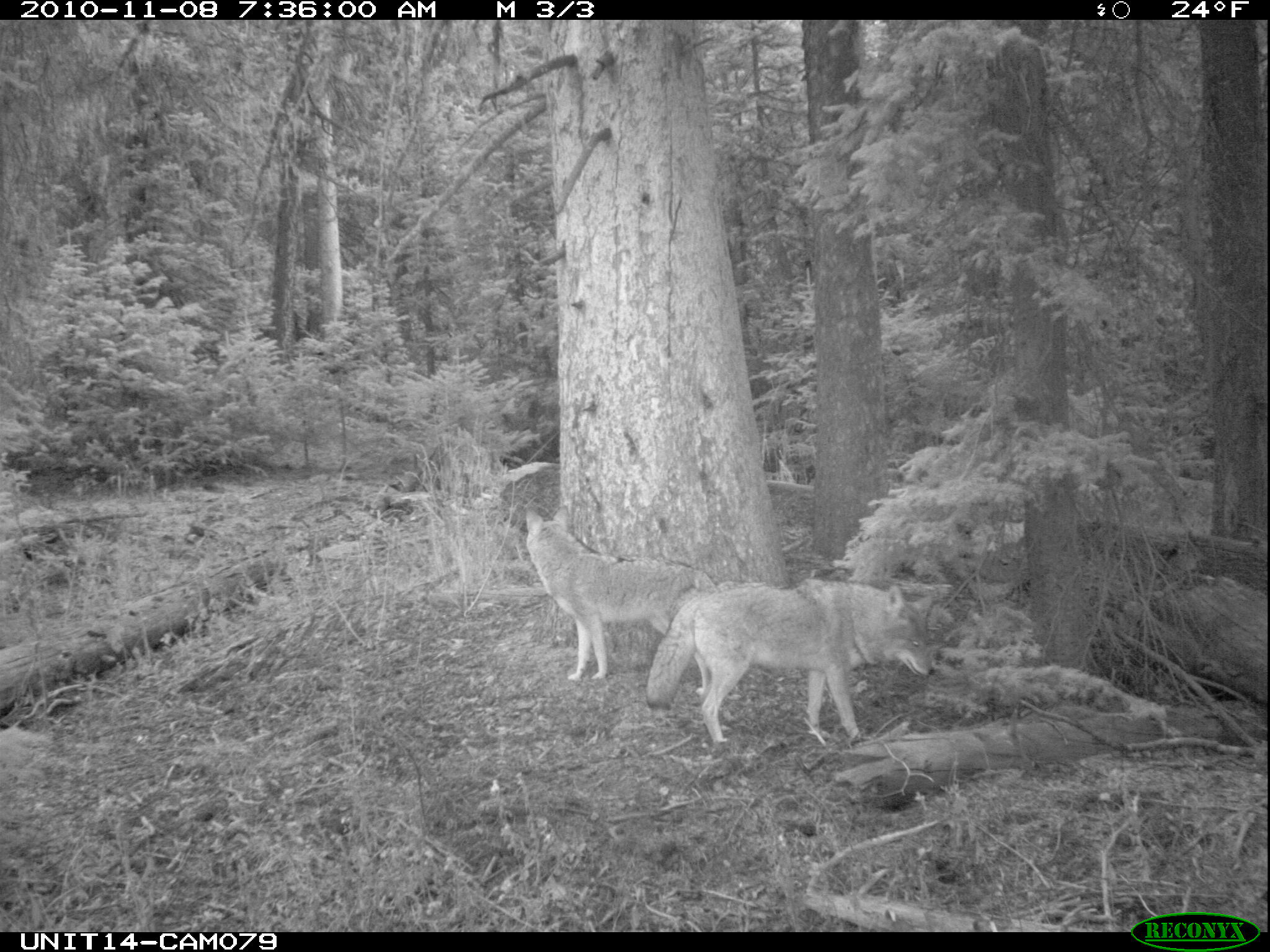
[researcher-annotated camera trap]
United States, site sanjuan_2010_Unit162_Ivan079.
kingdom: Animalia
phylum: Chordata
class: Mammalia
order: Carnivora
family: Canidae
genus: Canis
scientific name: Canis latrans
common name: coyote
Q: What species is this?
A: Canis latrans (coyote).